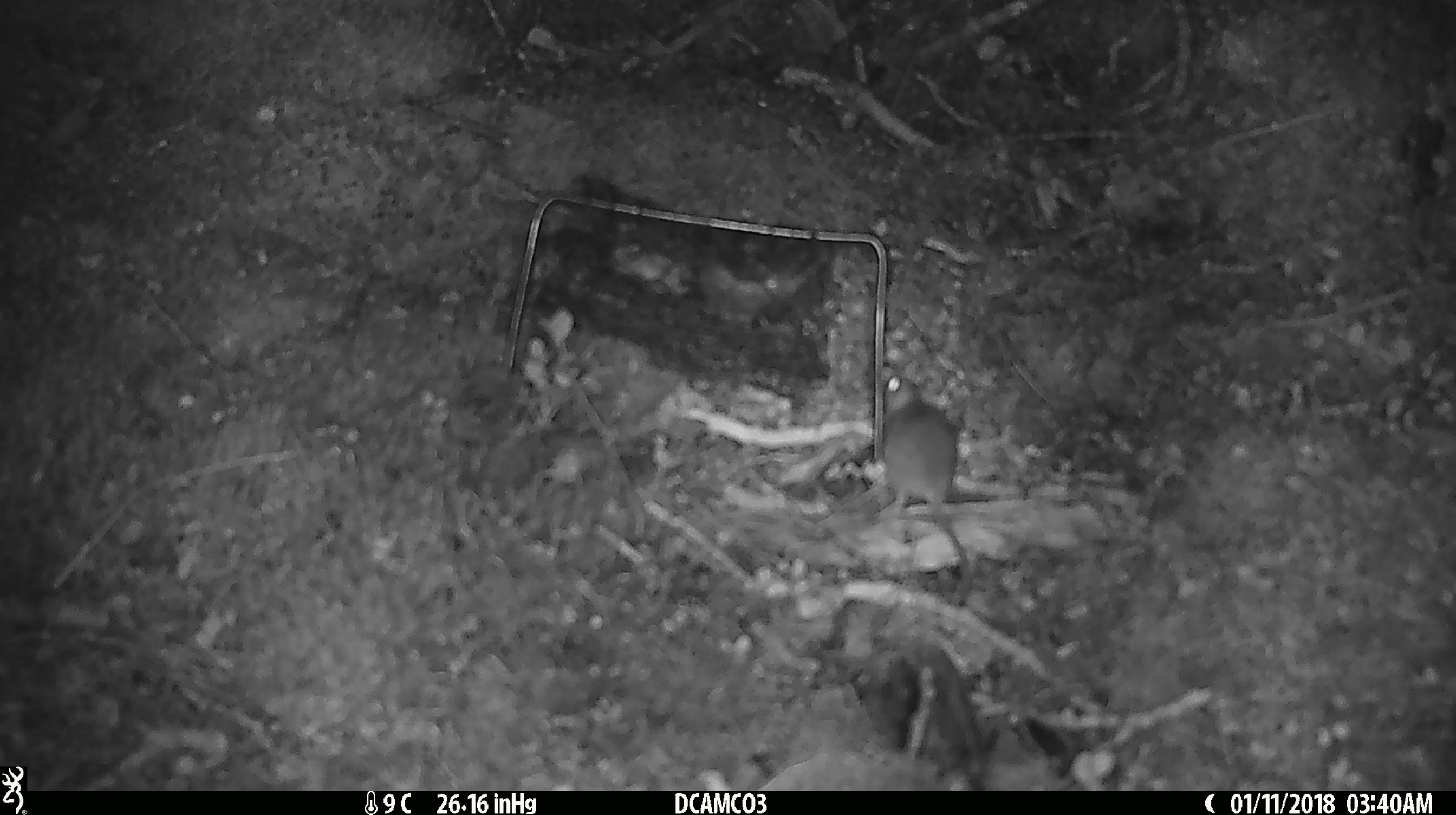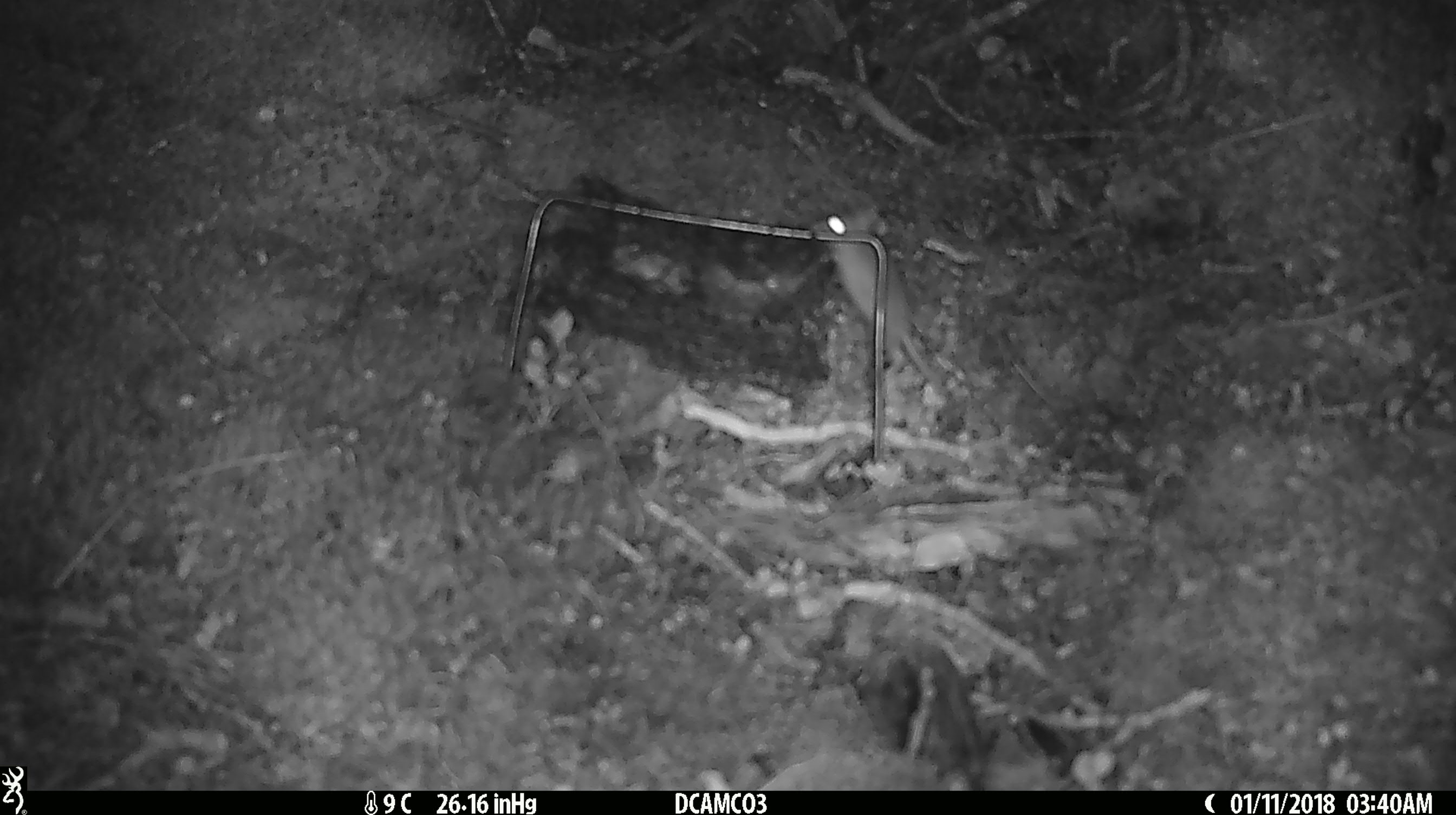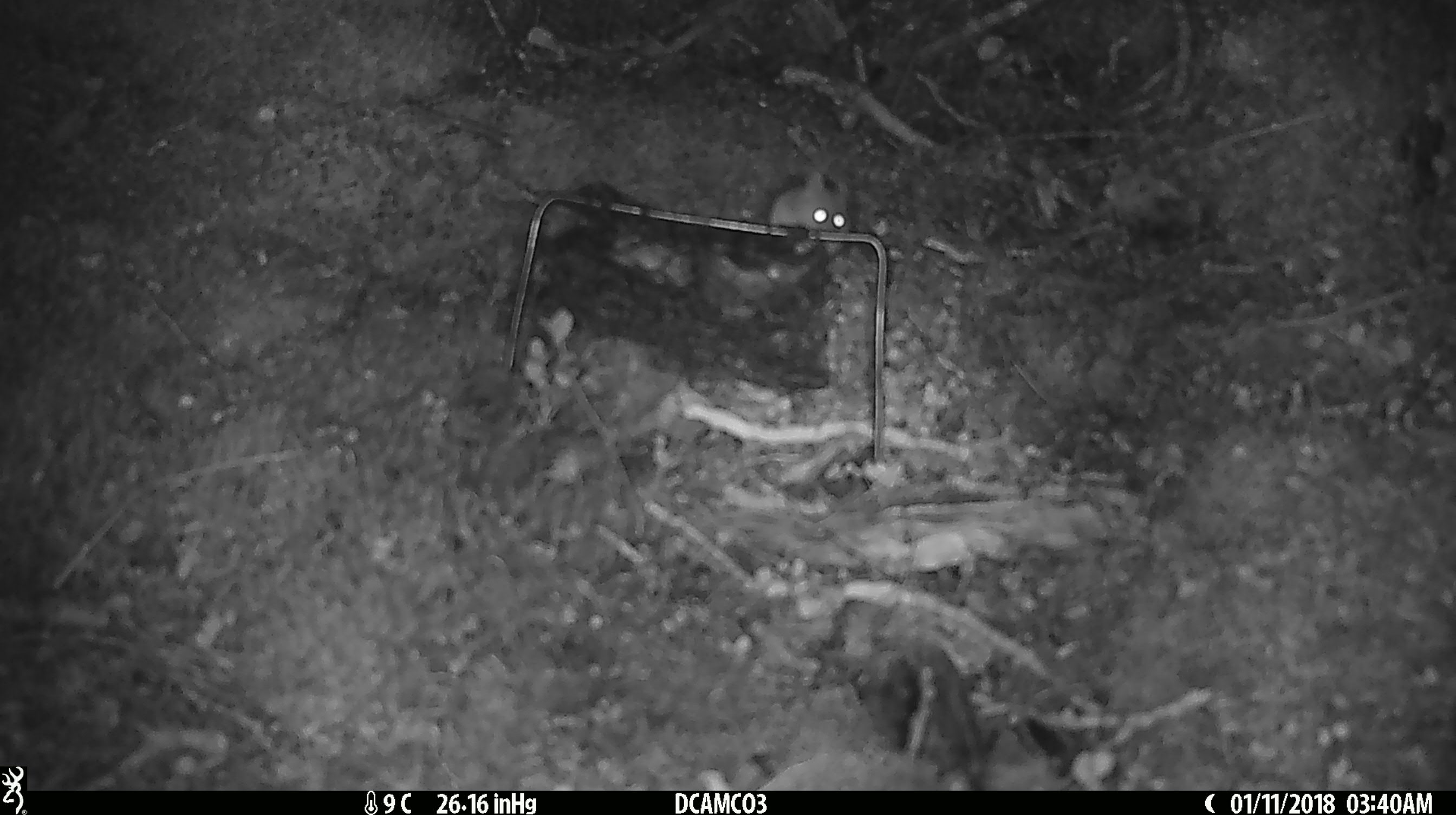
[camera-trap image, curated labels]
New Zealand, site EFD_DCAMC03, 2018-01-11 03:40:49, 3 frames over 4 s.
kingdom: Animalia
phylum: Chordata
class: Mammalia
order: Rodentia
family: Muridae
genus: Mus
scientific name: Mus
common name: mouse